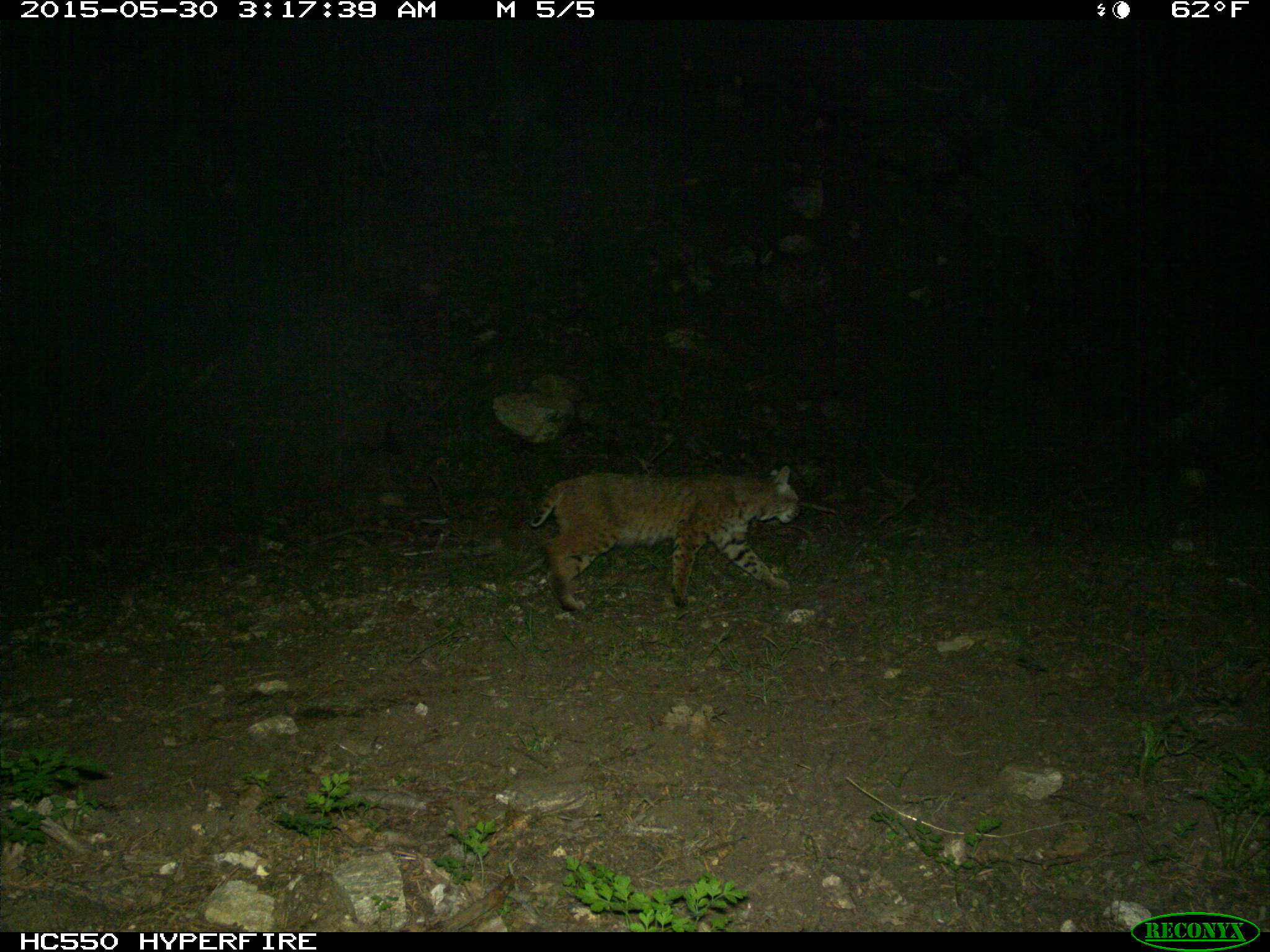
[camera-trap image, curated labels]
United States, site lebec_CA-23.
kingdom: Animalia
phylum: Chordata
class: Mammalia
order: Carnivora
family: Felidae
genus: Lynx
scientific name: Lynx rufus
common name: bobcat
Lynx rufus (bobcat).